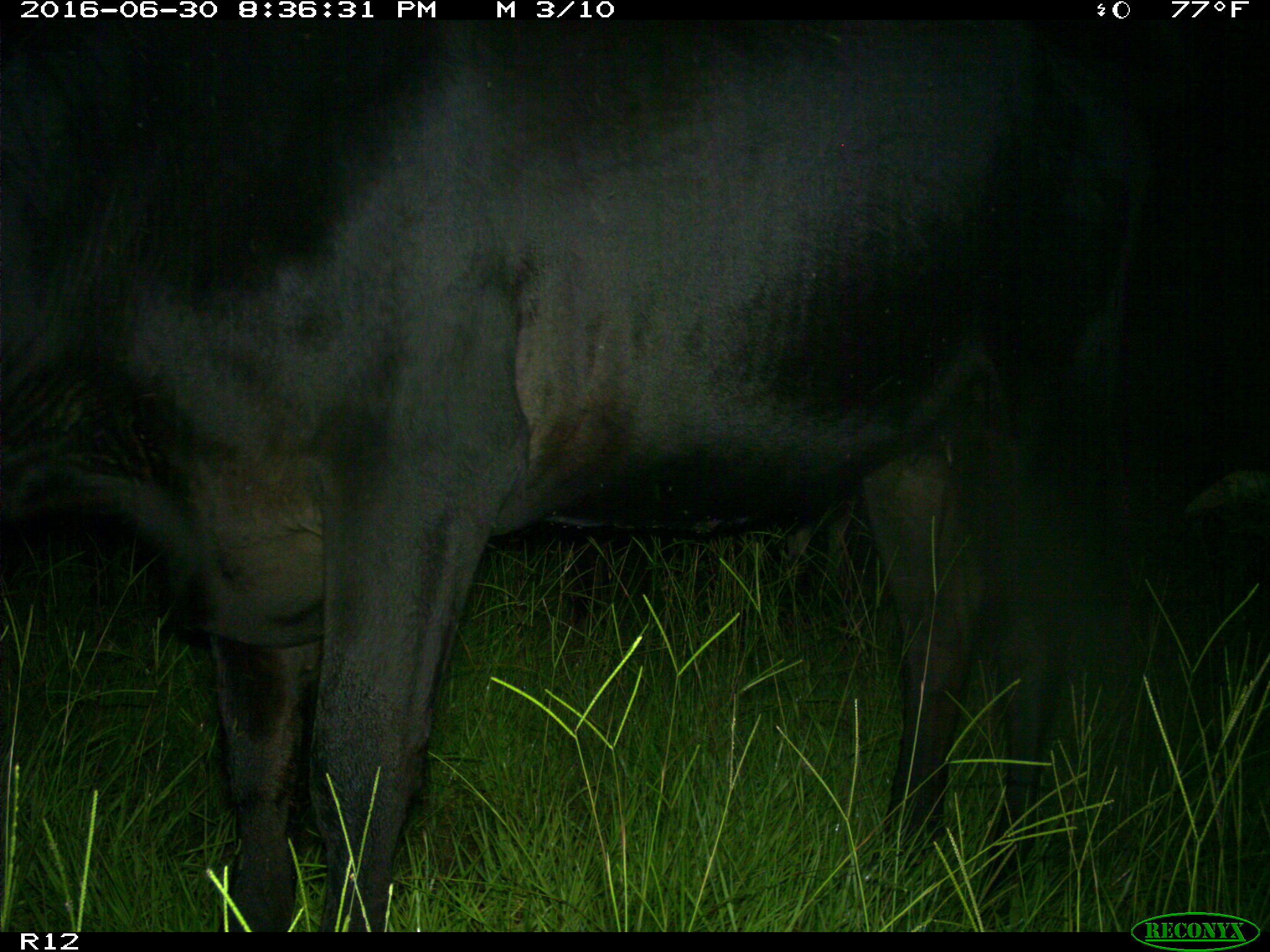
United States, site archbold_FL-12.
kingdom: Animalia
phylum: Chordata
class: Mammalia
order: Artiodactyla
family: Bovidae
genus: Bos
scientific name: Bos taurus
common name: domestic cow